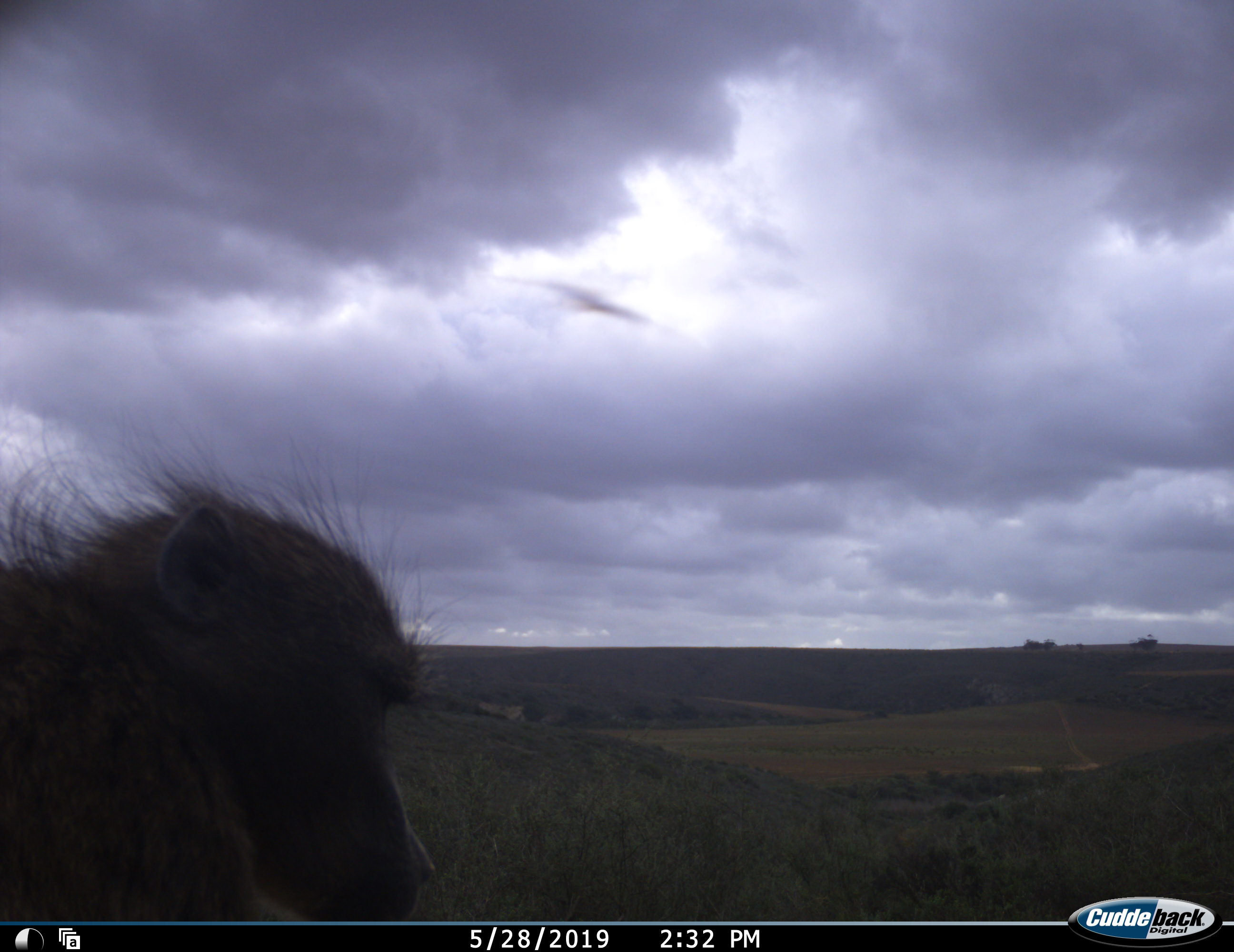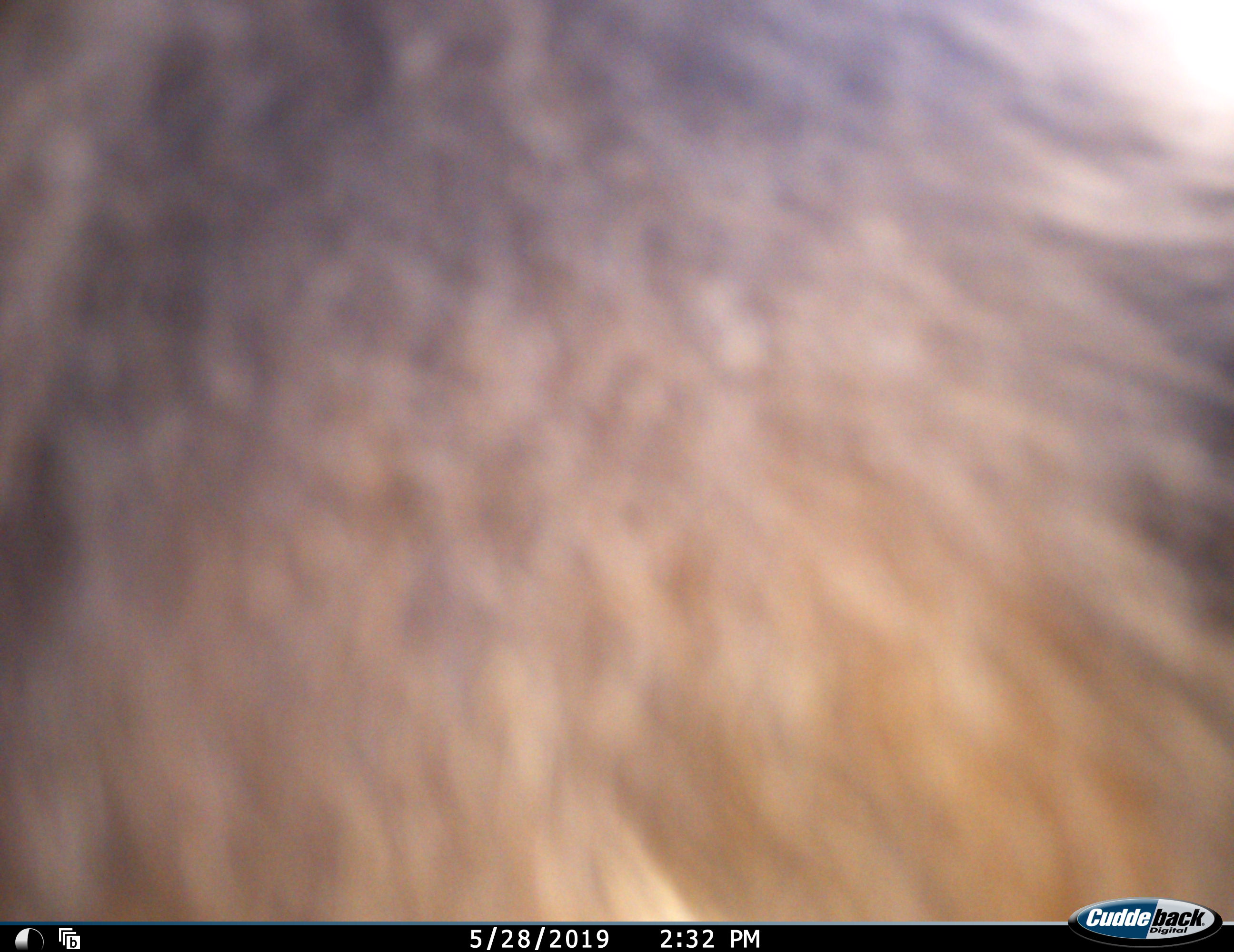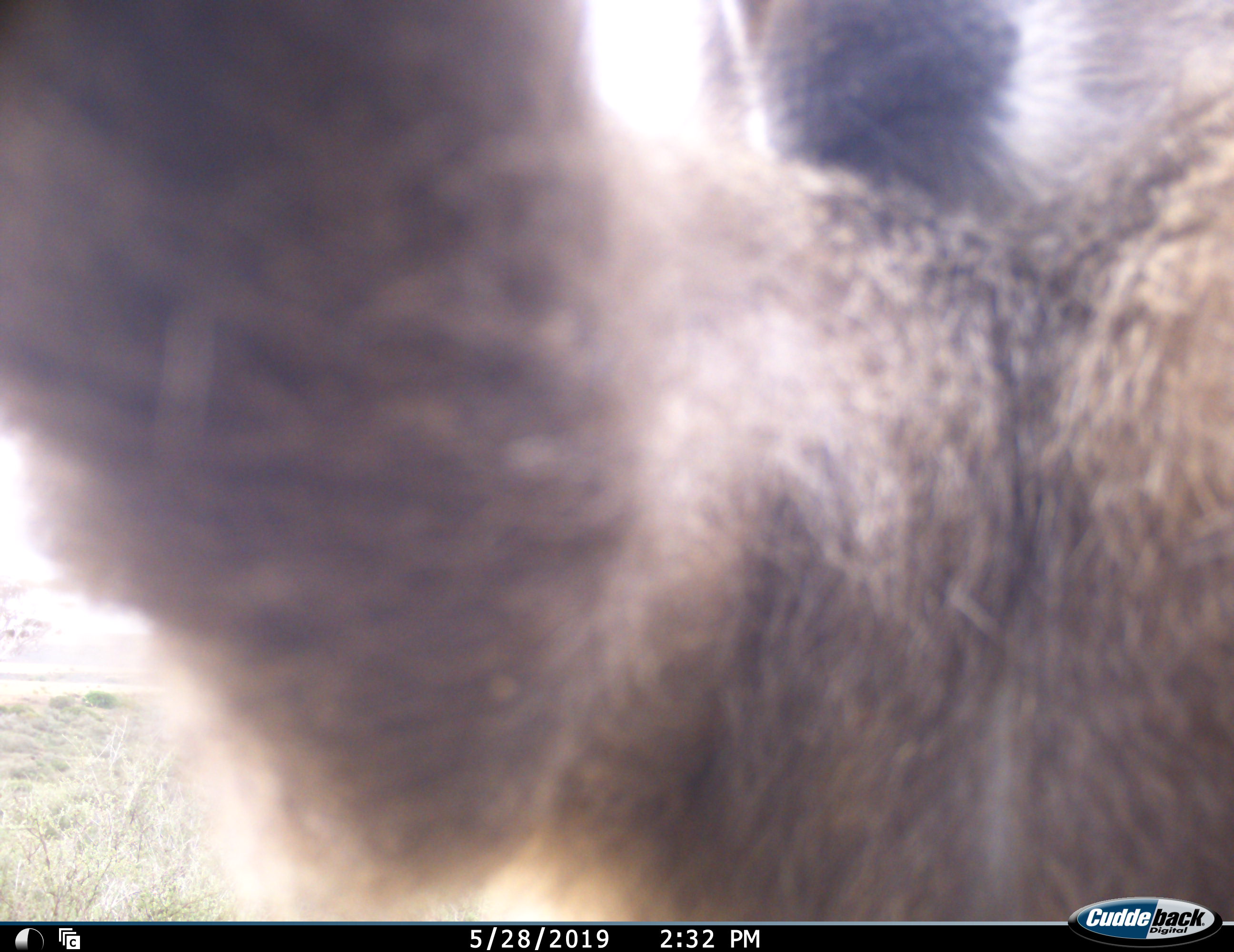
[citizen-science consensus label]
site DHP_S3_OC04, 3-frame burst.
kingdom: Animalia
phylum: Chordata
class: Mammalia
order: Primates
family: Cercopithecidae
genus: Papio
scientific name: Papio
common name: baboon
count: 1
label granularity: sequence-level